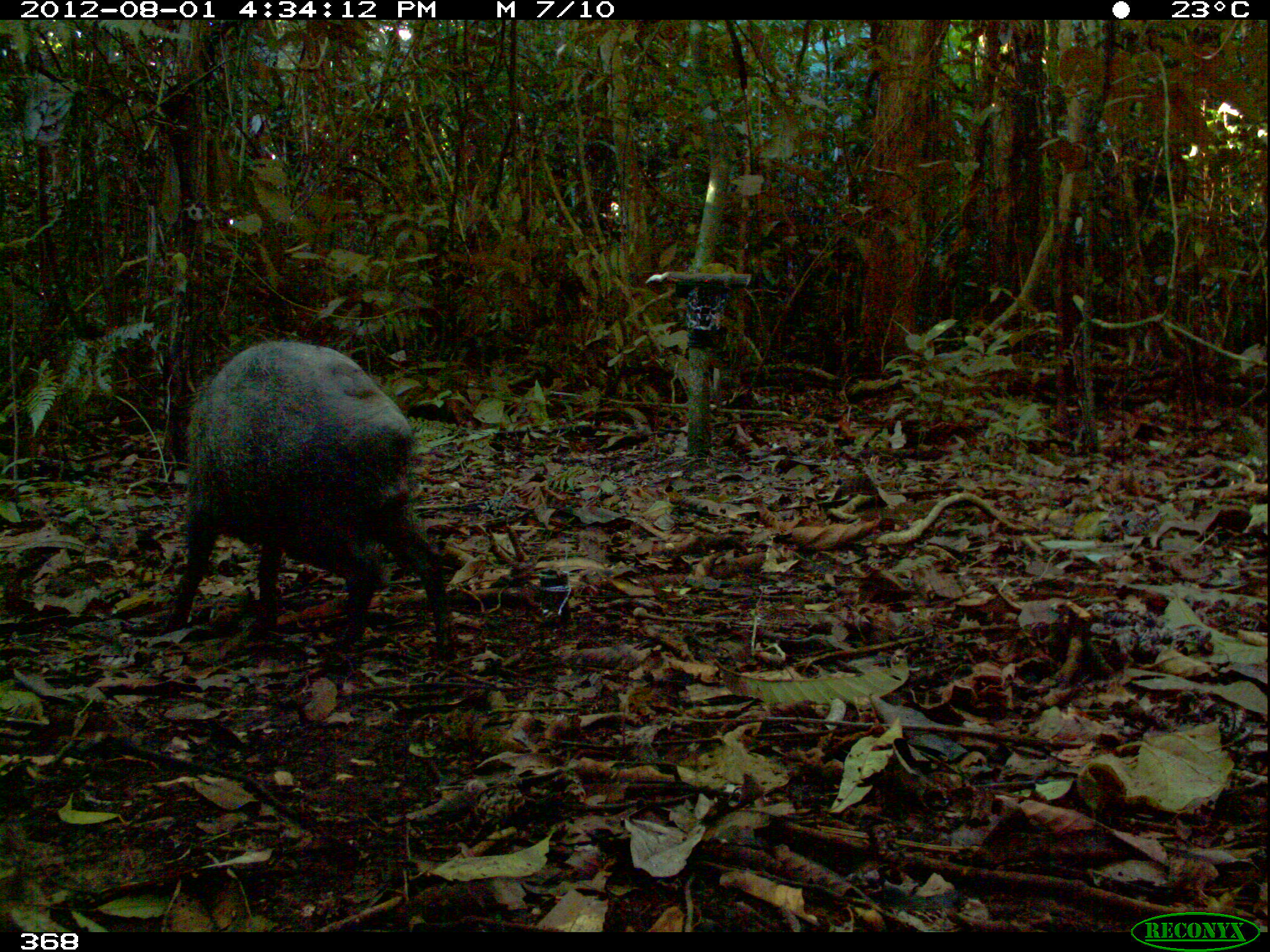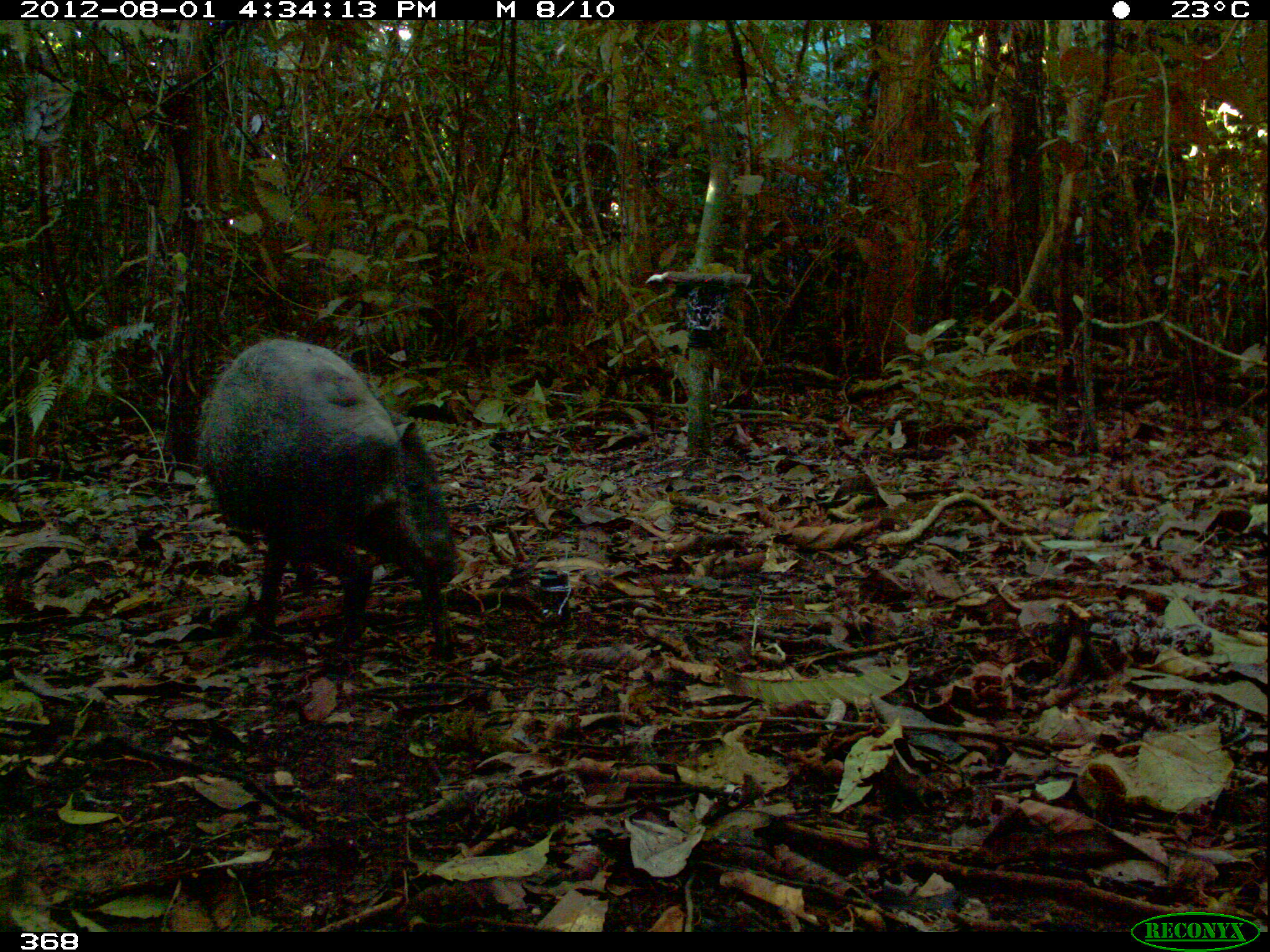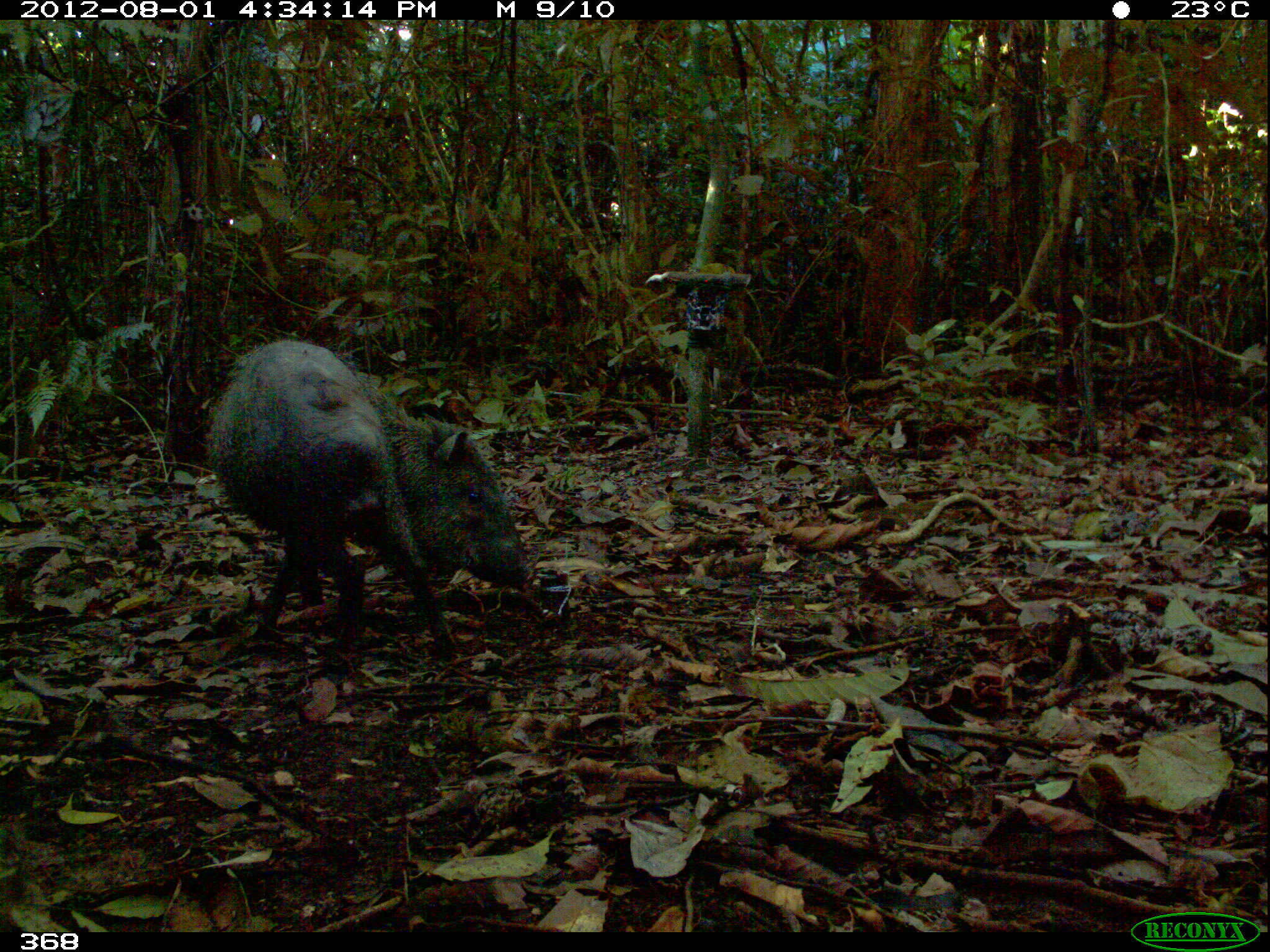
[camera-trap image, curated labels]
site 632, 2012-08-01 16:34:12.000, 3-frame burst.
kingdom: Animalia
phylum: Chordata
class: Mammalia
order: Artiodactyla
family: Tayassuidae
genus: Pecari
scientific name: Pecari tajacu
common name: collared peccary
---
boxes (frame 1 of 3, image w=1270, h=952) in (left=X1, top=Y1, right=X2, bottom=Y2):
pecari tajacu: (left=164, top=333, right=452, bottom=663)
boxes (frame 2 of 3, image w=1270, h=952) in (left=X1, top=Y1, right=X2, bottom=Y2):
pecari tajacu: (left=202, top=338, right=453, bottom=653)